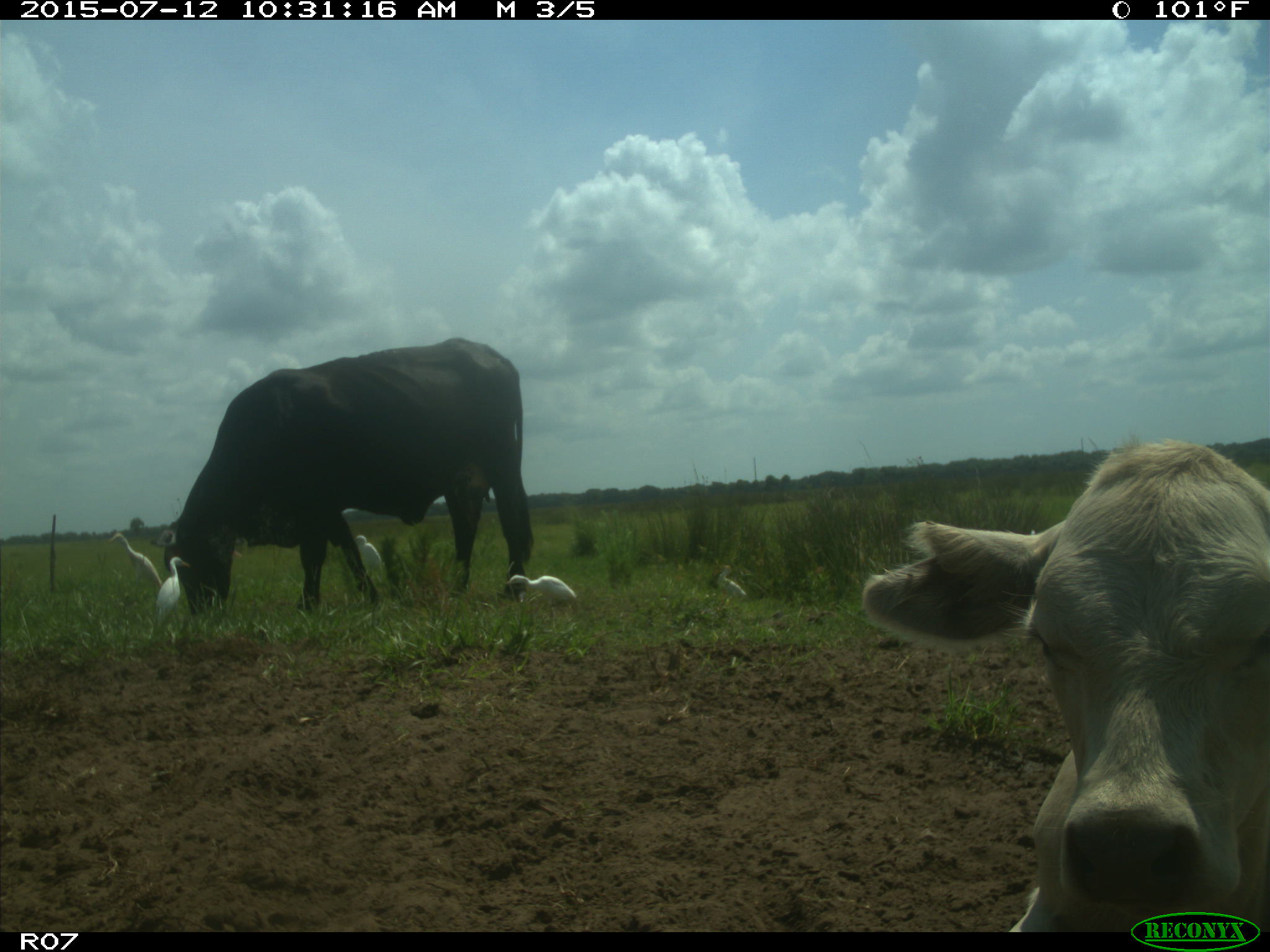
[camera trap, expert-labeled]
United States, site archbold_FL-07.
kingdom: Animalia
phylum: Chordata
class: Mammalia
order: Artiodactyla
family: Bovidae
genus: Bos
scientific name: Bos taurus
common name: domestic cow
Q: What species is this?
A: Bos taurus (domestic cow).